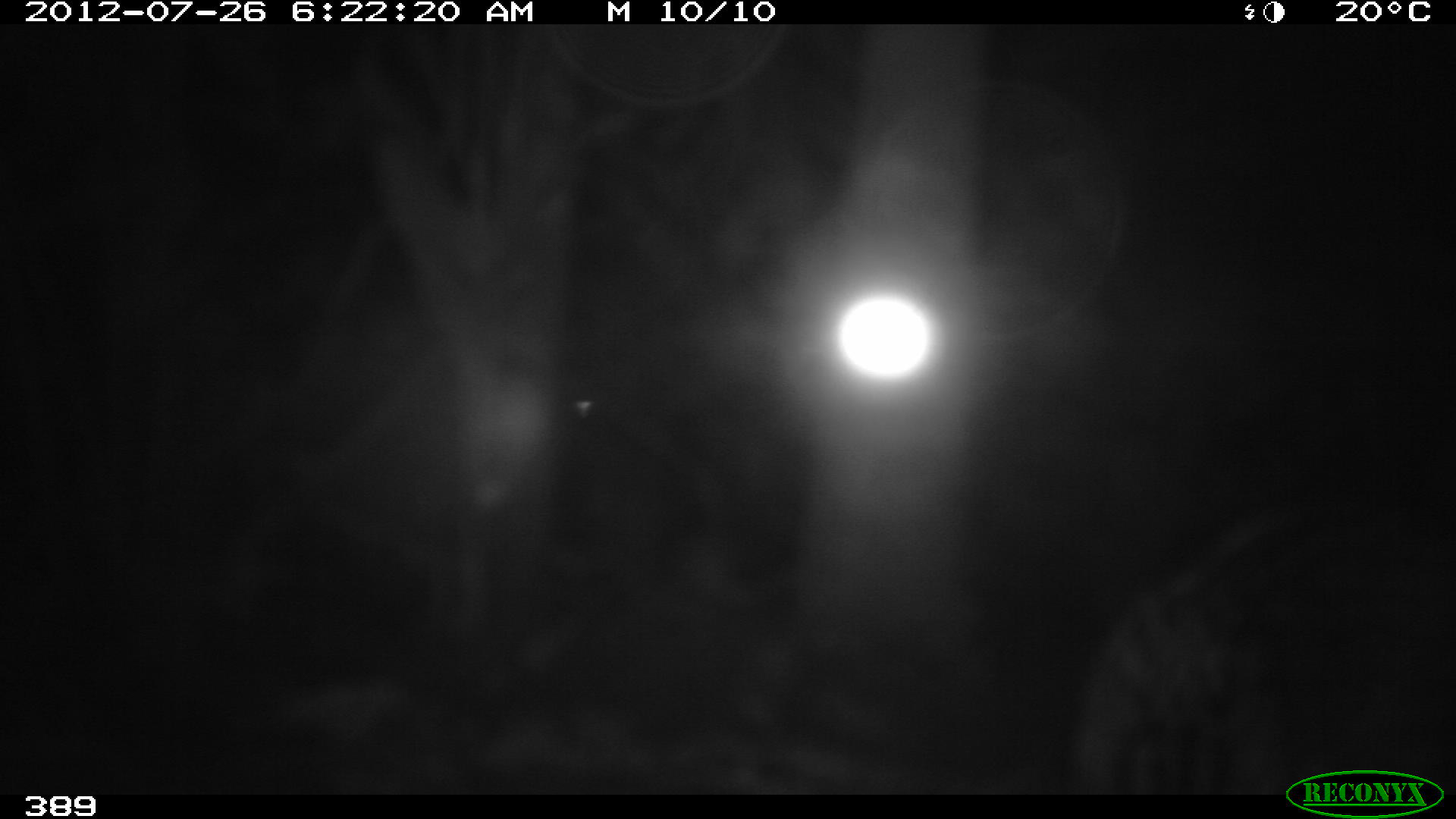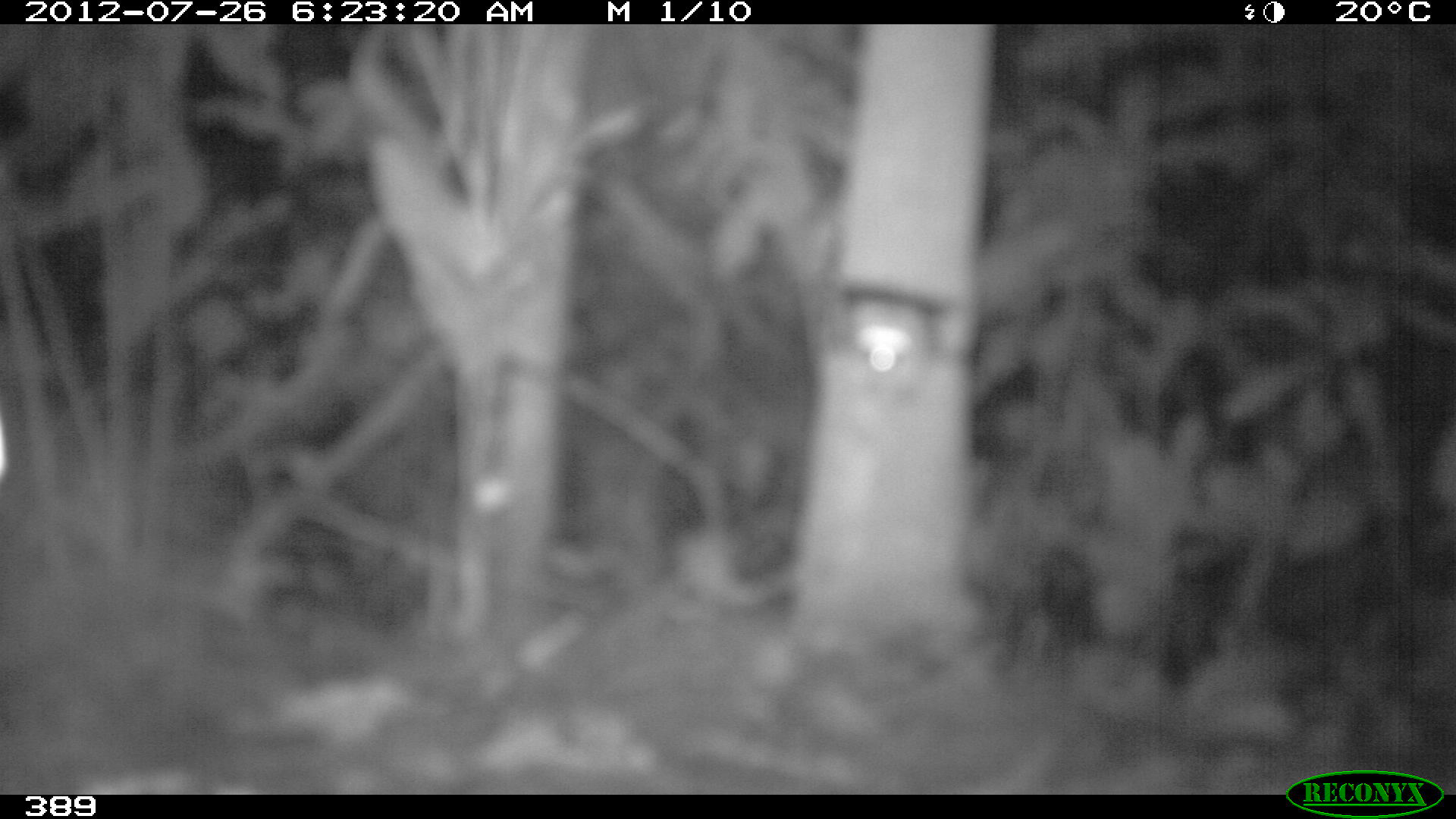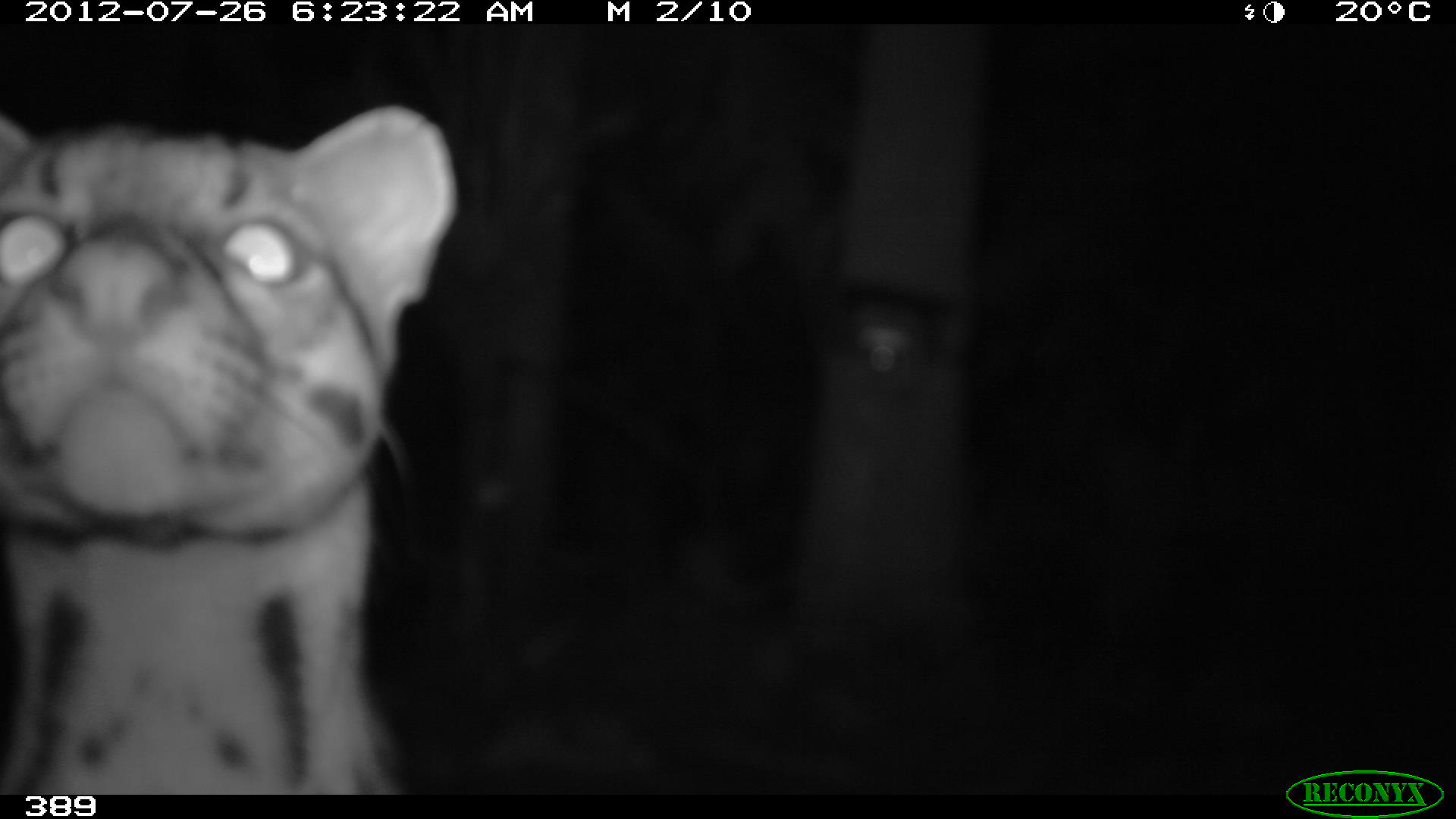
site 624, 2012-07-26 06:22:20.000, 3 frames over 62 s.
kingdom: Animalia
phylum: Chordata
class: Mammalia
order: Carnivora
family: Felidae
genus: Leopardus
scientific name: Leopardus pardalis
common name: ocelot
Leopardus pardalis (ocelot).